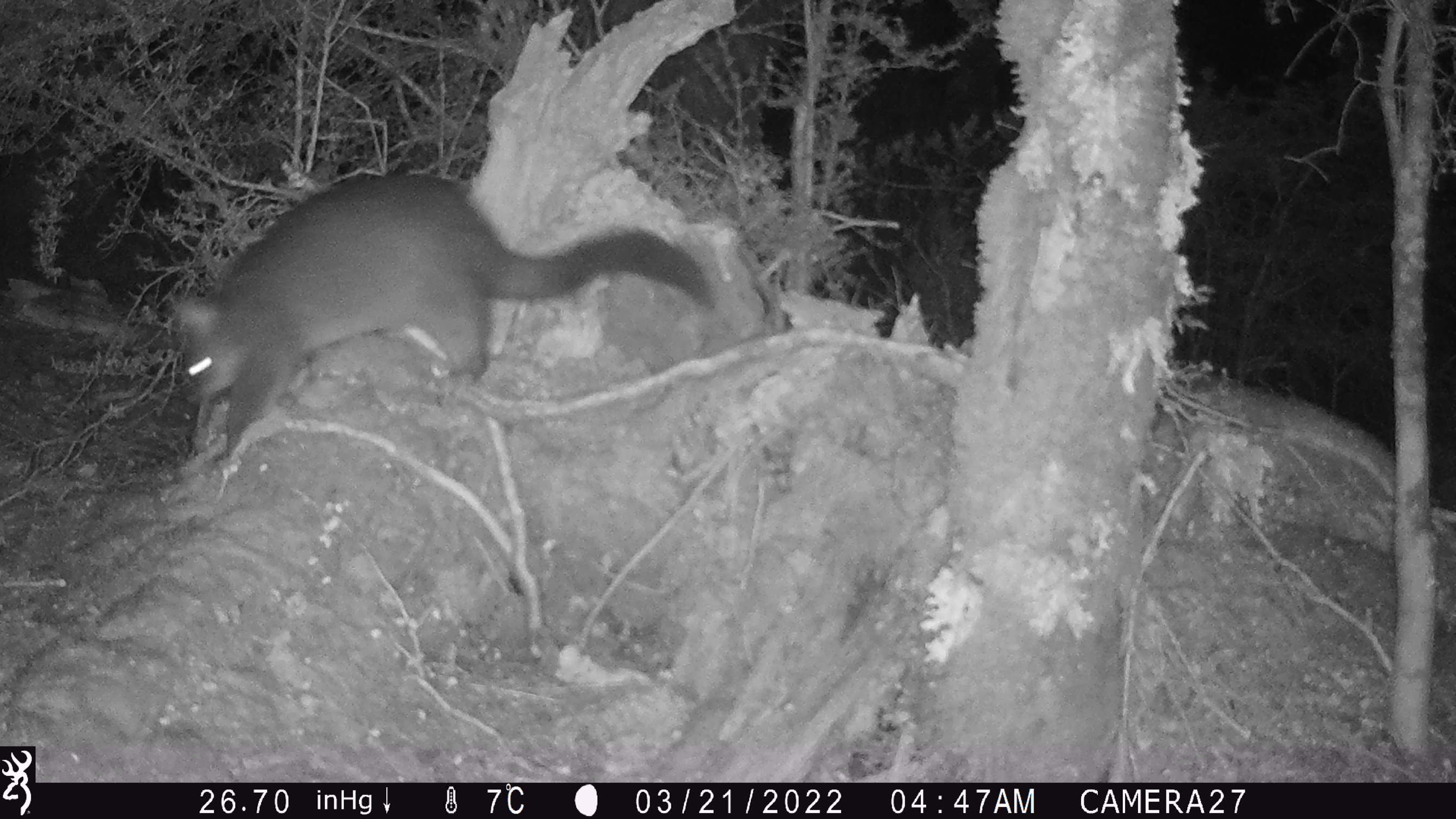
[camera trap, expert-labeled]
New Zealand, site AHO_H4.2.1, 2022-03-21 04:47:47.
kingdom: Animalia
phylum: Chordata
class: Mammalia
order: Diprotodontia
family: Phalangeridae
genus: Trichosurus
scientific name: Trichosurus vulpecula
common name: common brushtail possum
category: possum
Possum (common brushtail possum) (Trichosurus vulpecula).